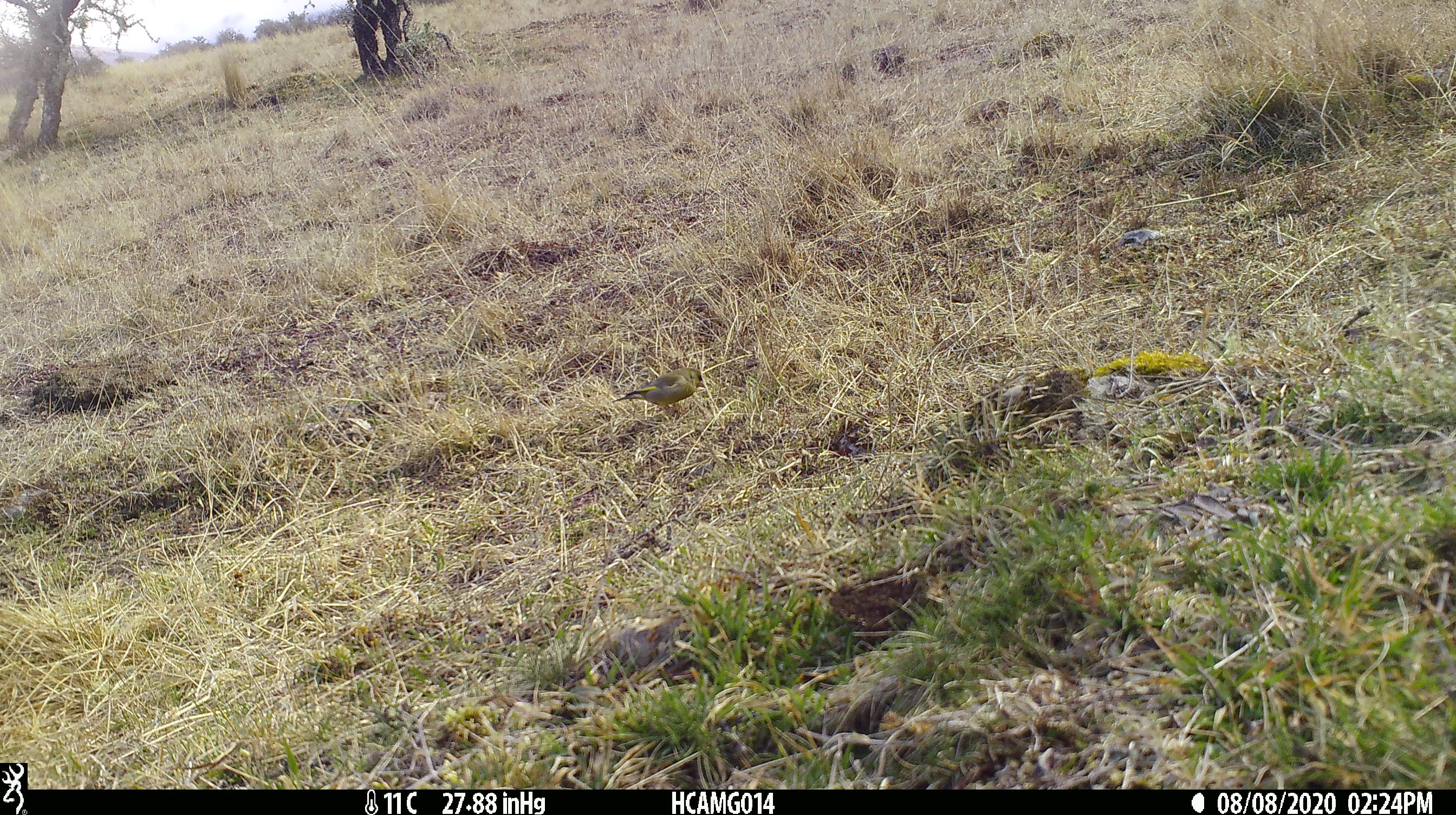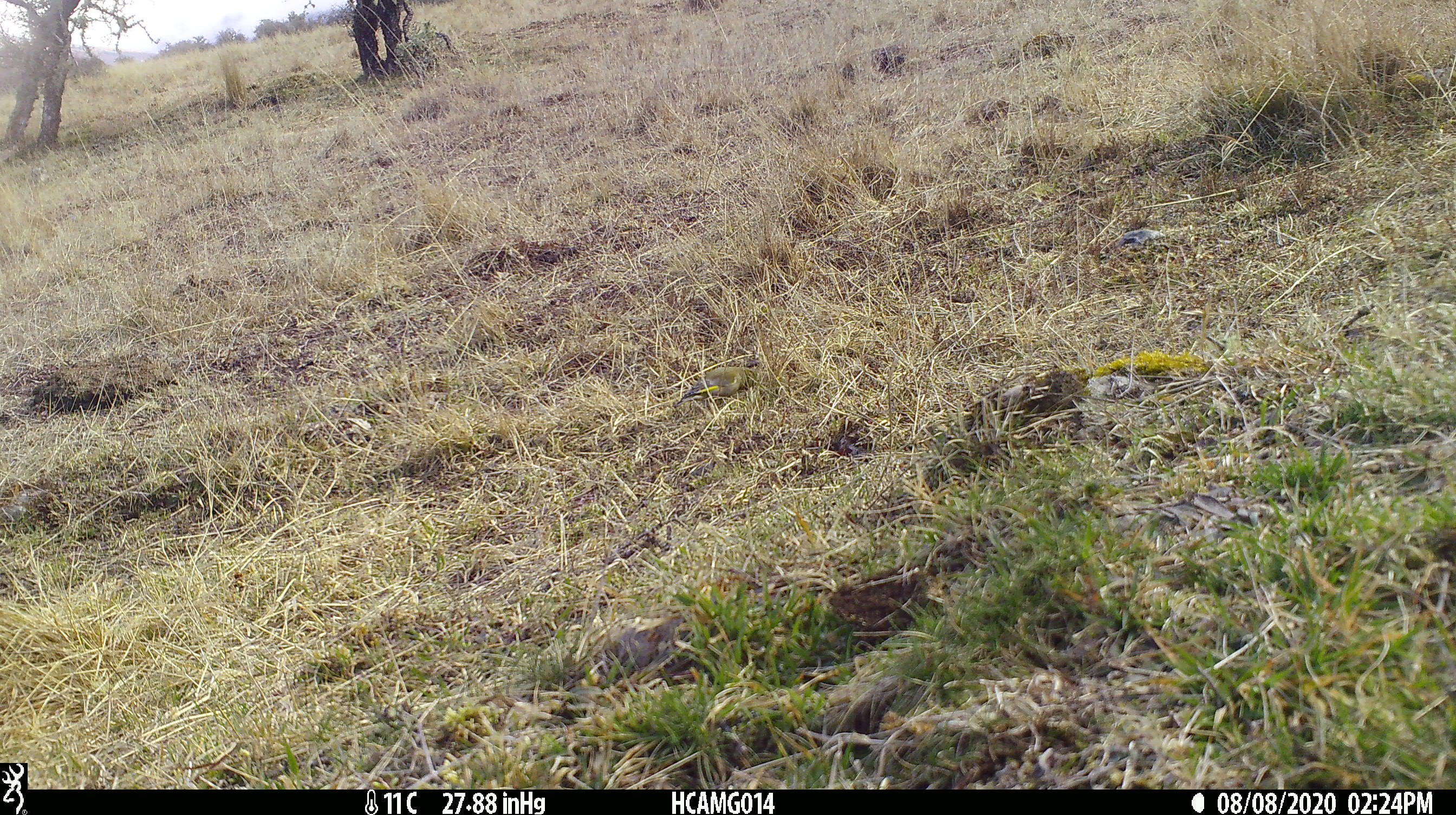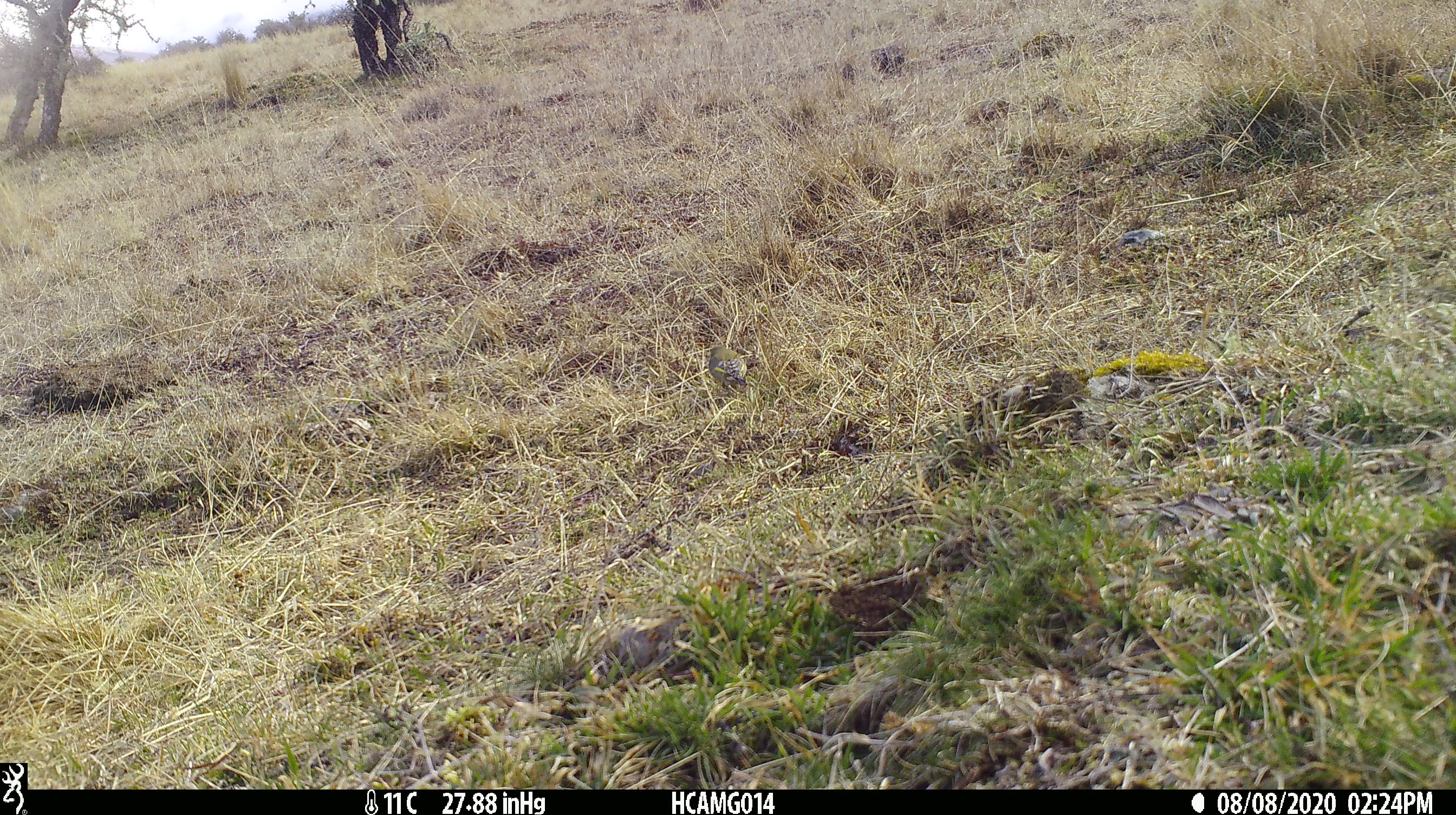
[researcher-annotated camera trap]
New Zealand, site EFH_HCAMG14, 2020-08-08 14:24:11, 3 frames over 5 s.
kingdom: Animalia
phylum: Chordata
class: Aves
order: Passeriformes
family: Fringillidae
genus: Chloris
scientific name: Chloris chloris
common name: greenfinch